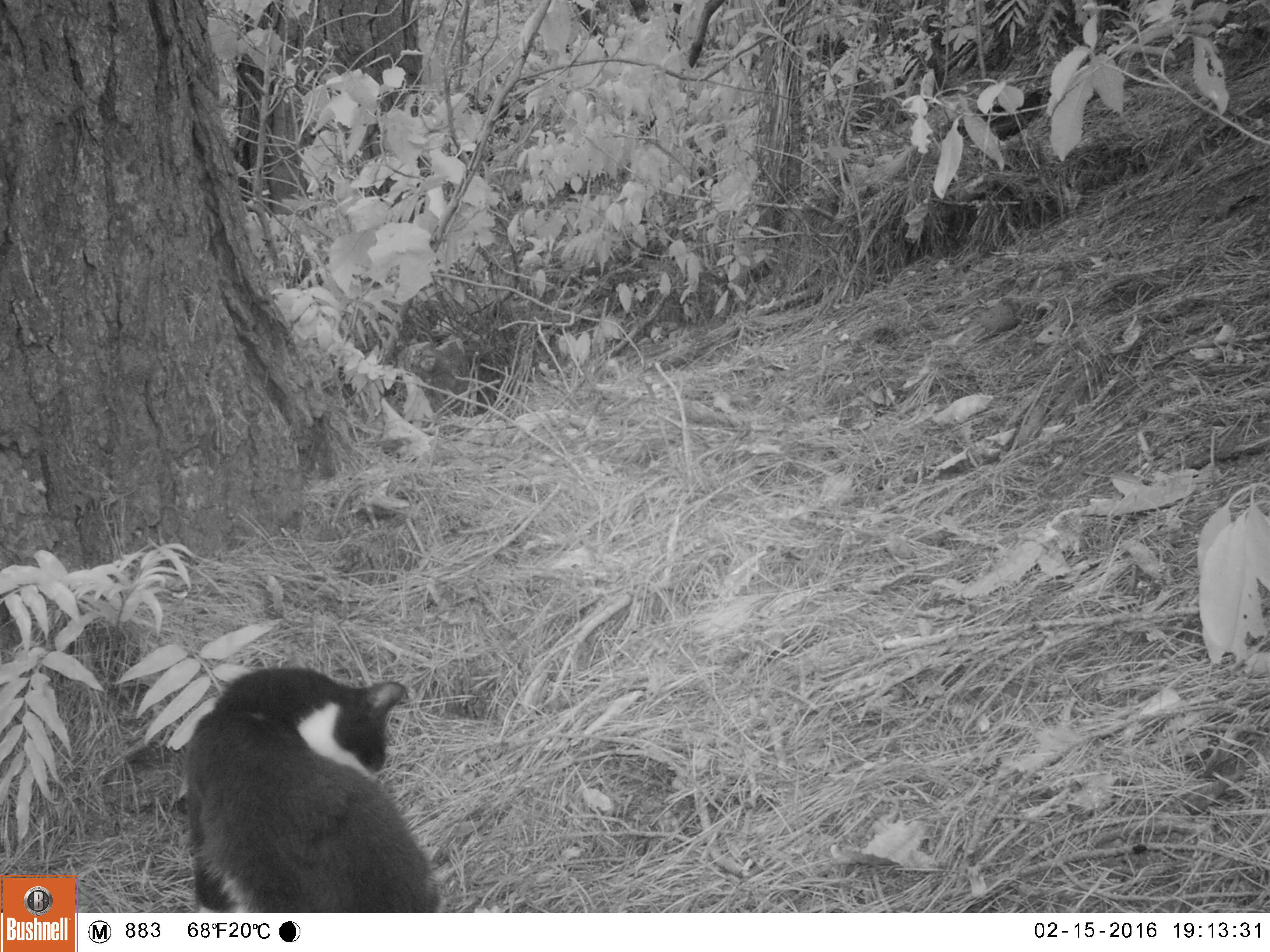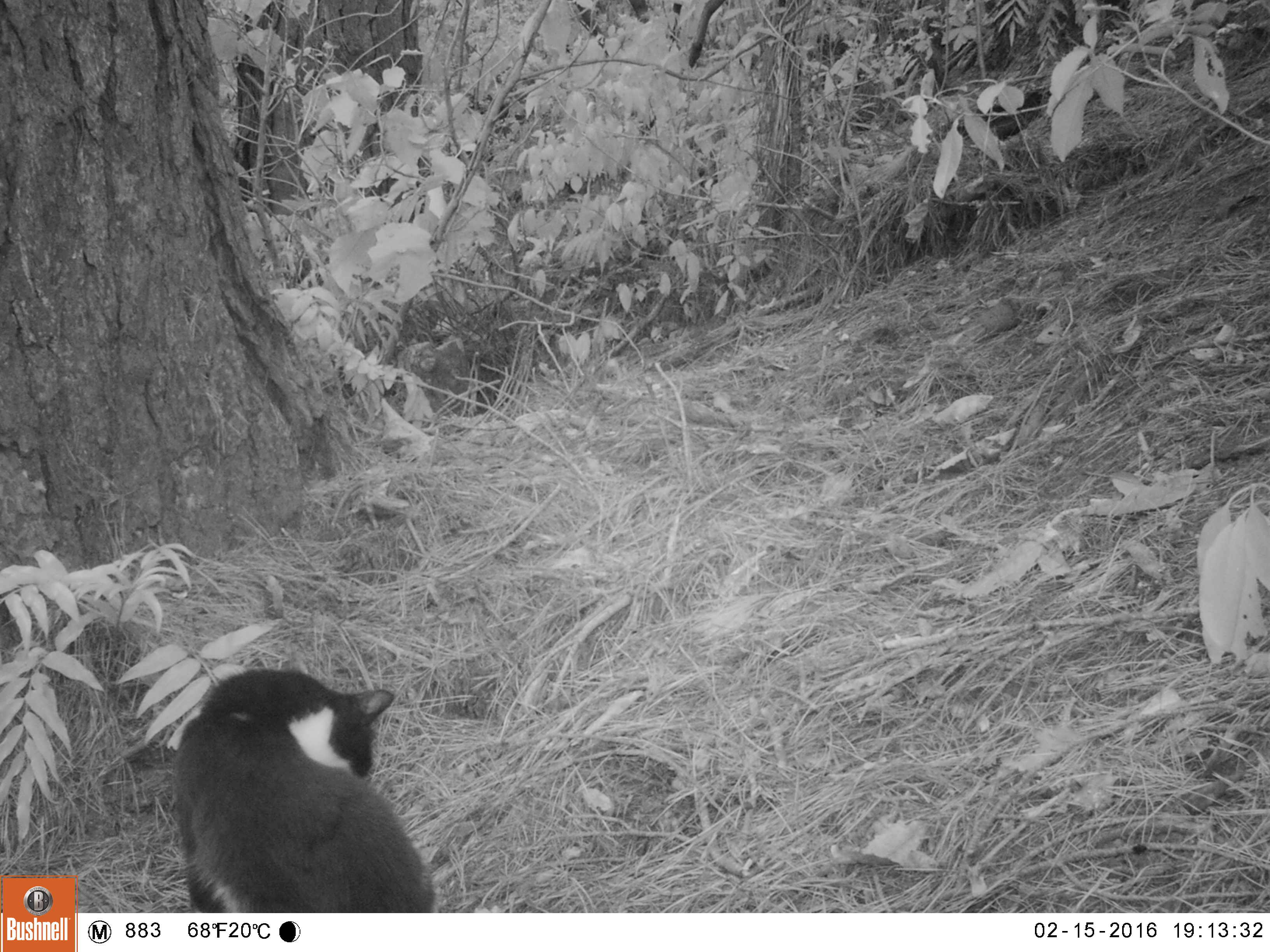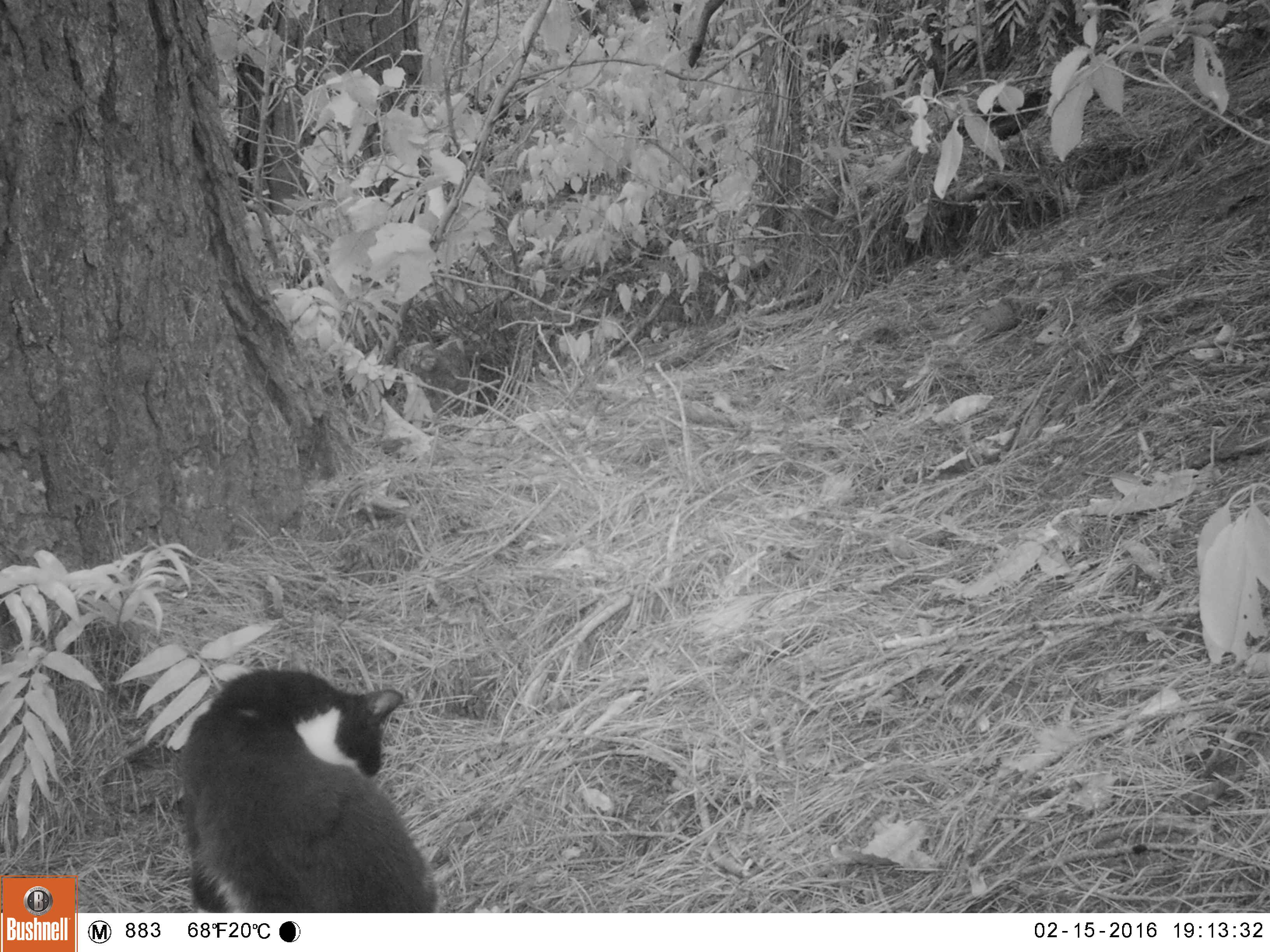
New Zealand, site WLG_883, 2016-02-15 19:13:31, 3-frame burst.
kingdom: Animalia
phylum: Chordata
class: Mammalia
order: Carnivora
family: Felidae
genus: Felis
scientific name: Felis catus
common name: domestic cat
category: cat